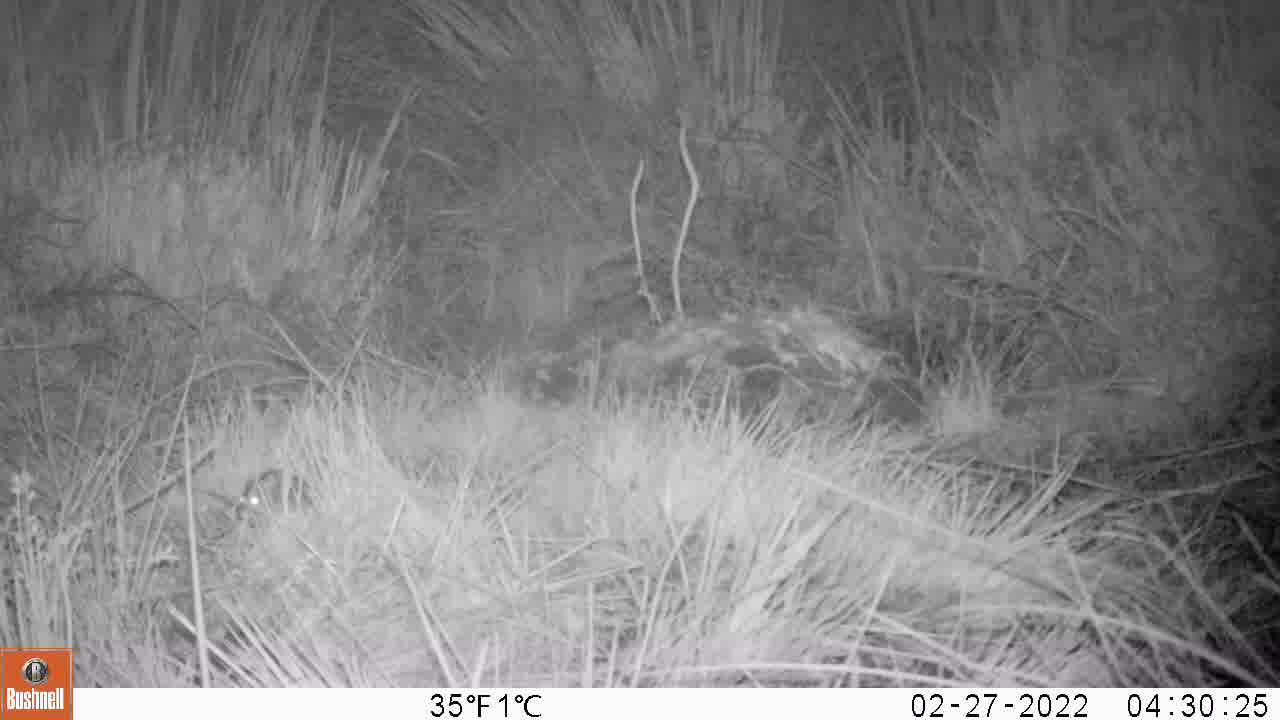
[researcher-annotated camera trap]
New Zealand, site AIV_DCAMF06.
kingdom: Animalia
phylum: Chordata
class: Mammalia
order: Rodentia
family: Muridae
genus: Mus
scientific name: Mus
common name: mouse